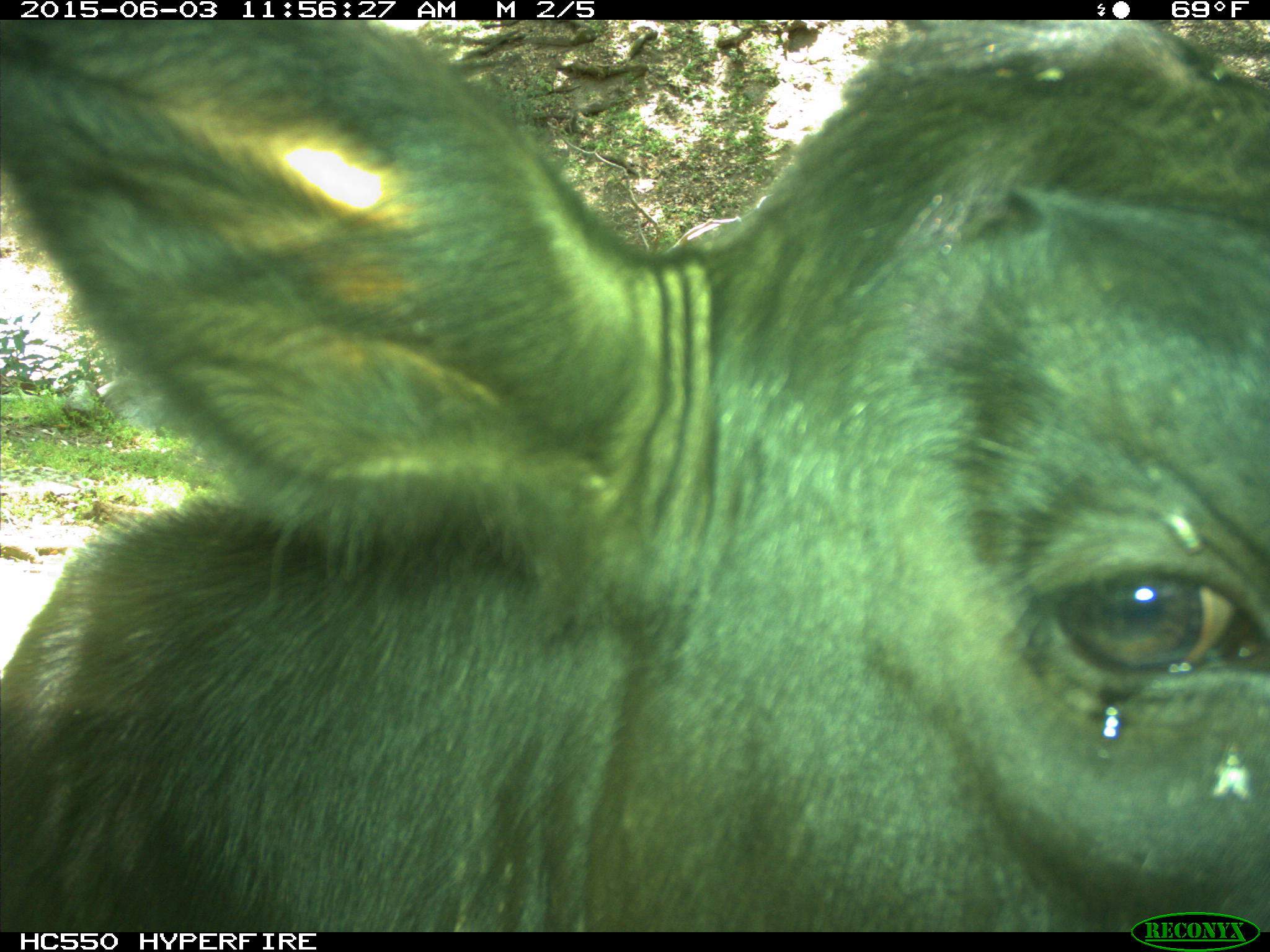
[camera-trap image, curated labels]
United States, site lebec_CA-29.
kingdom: Animalia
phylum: Chordata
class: Mammalia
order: Artiodactyla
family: Bovidae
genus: Bos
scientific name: Bos taurus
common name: domestic cow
Bos taurus (domestic cow).